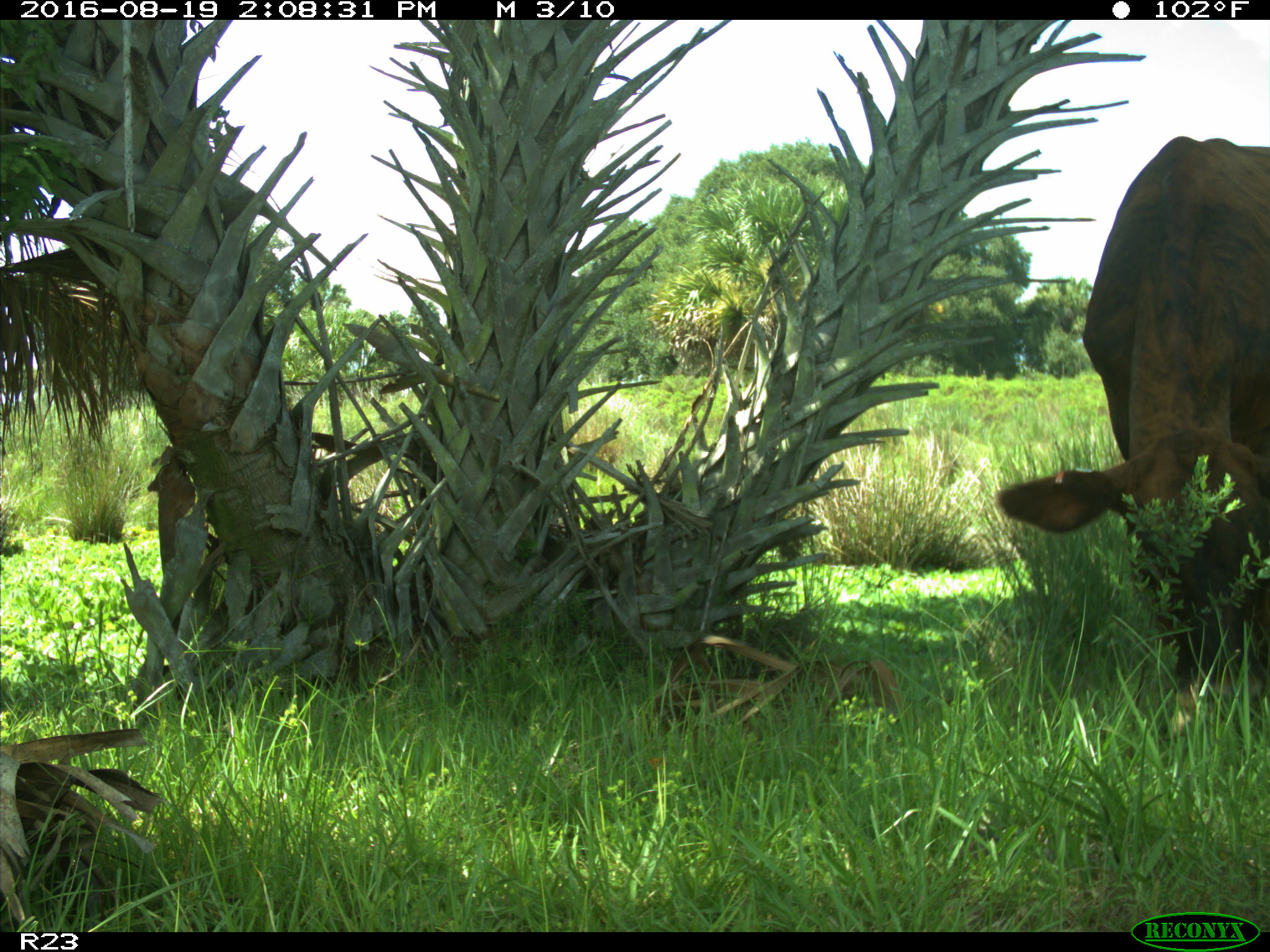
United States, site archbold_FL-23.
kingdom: Animalia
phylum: Chordata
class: Mammalia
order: Artiodactyla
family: Bovidae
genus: Bos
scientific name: Bos taurus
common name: domestic cow